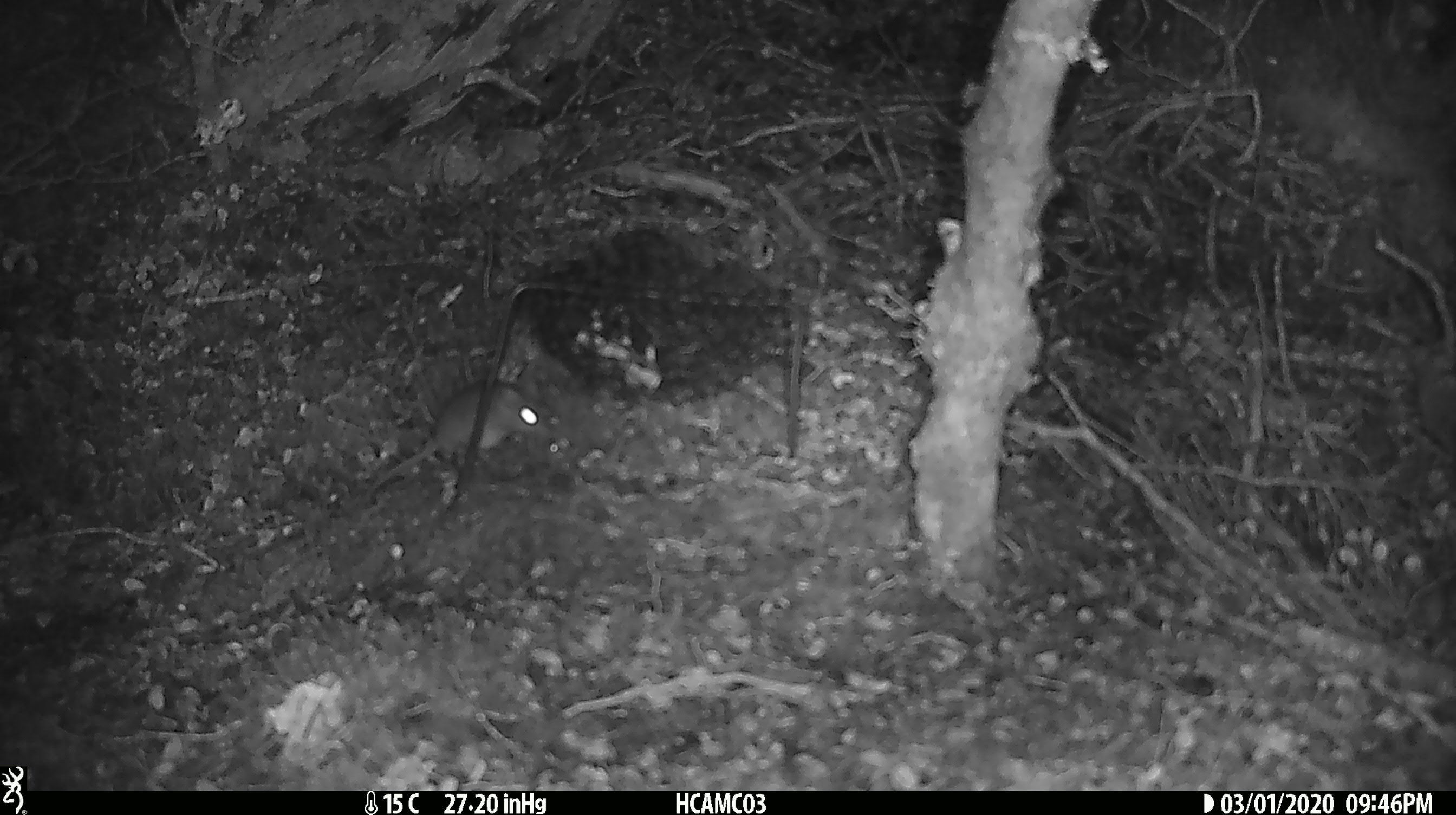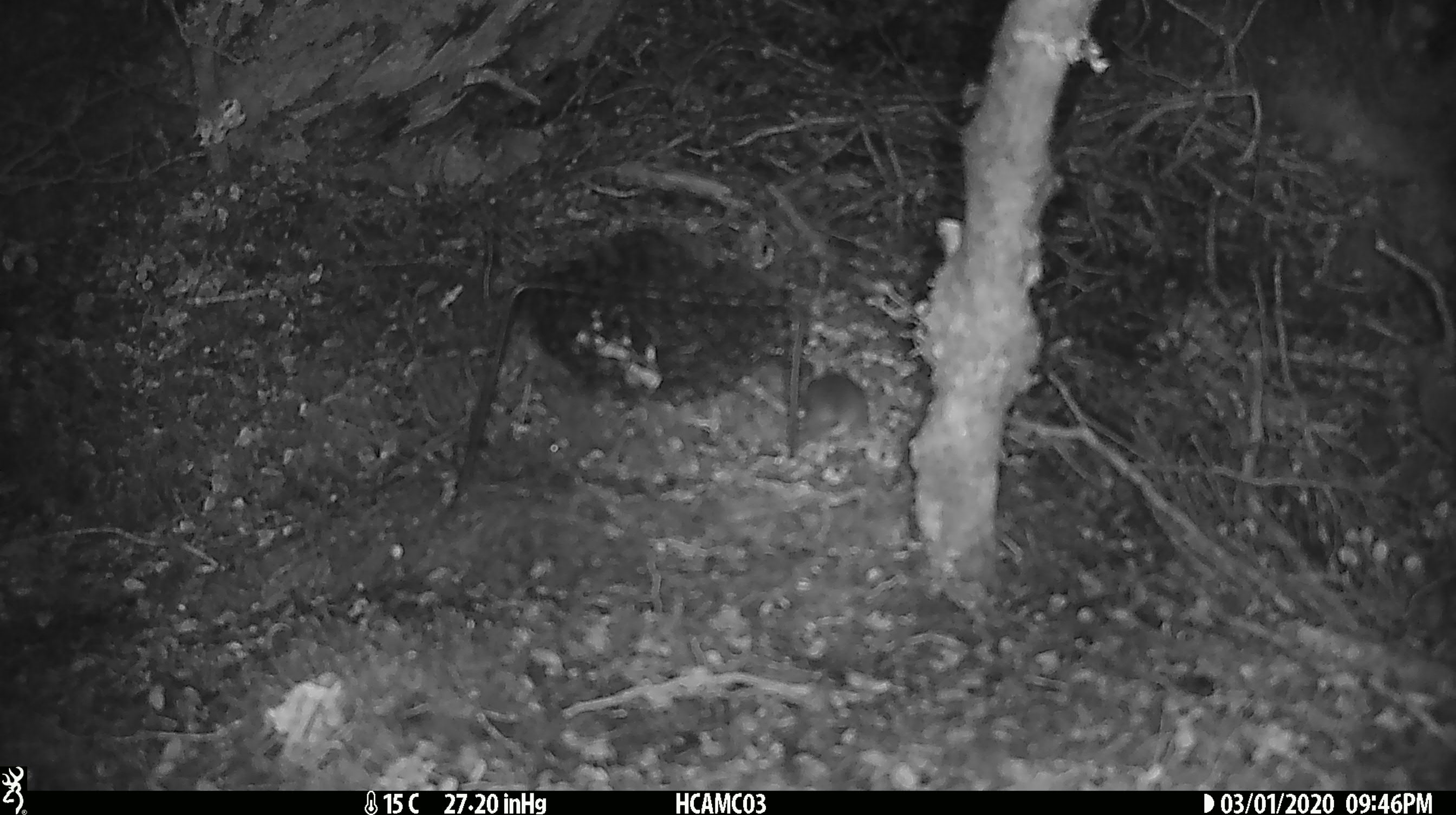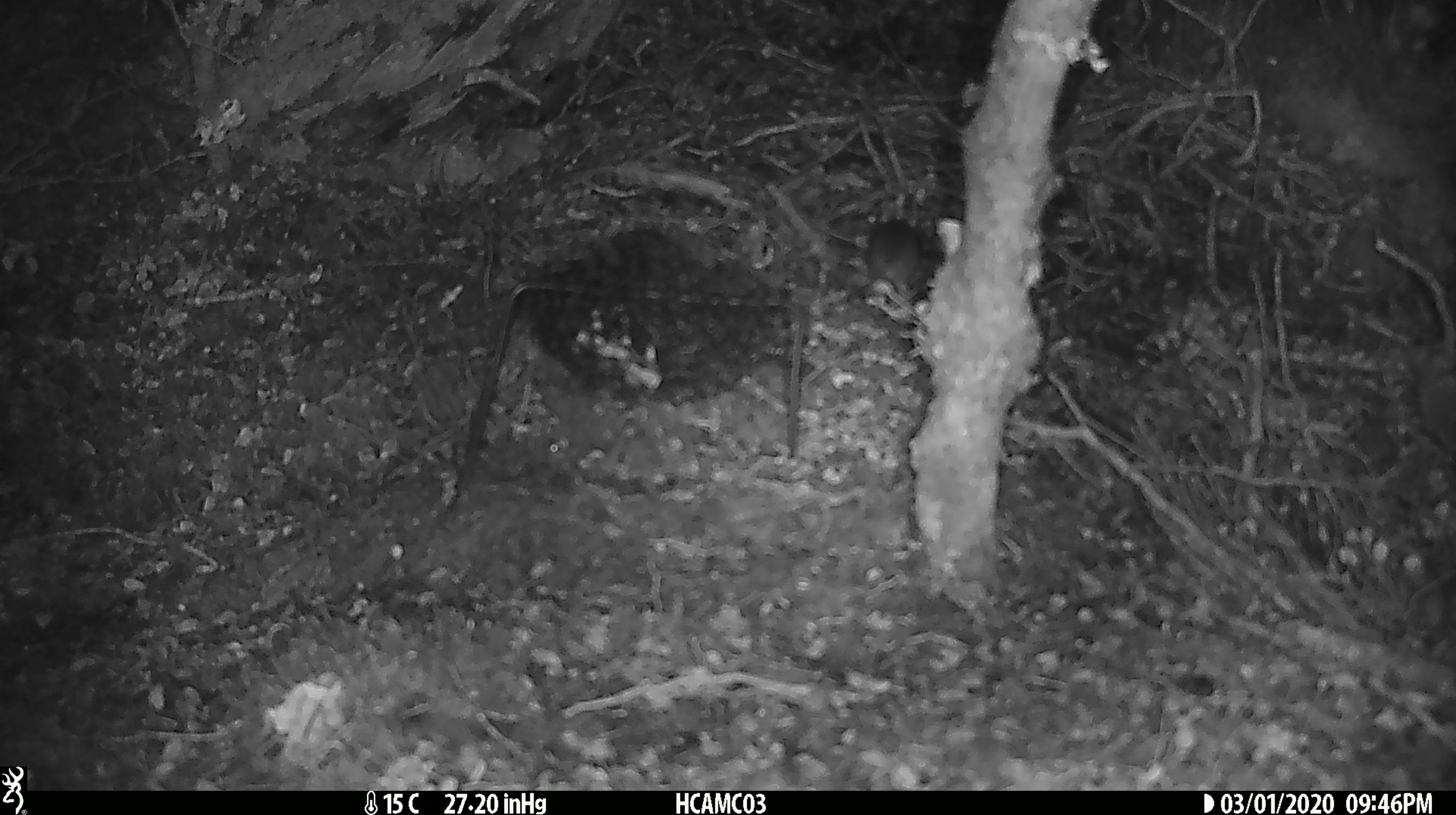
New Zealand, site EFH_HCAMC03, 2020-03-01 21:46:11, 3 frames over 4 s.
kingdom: Animalia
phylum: Chordata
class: Mammalia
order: Rodentia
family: Muridae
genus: Mus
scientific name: Mus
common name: mouse